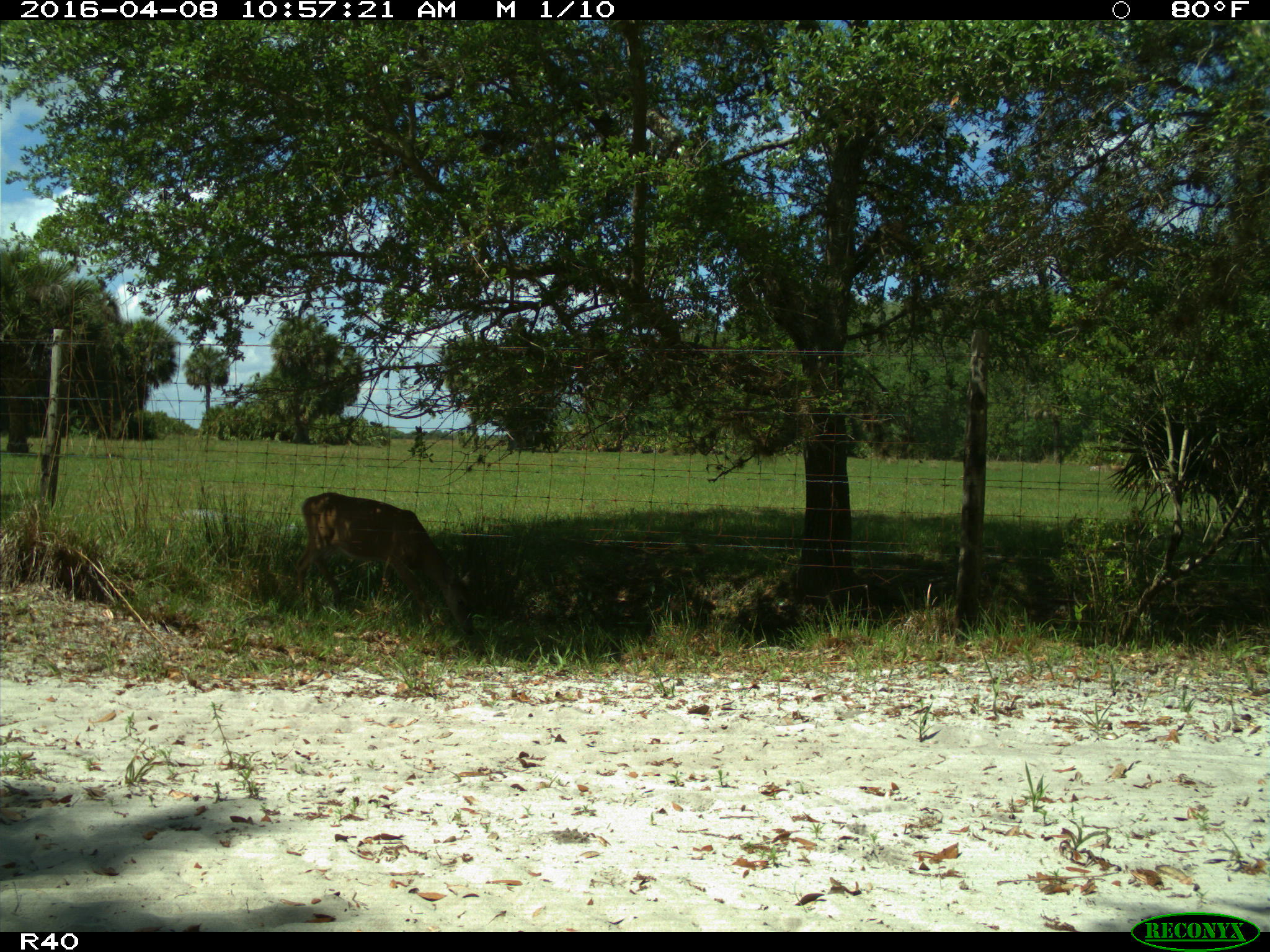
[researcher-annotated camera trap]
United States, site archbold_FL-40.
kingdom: Animalia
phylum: Chordata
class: Mammalia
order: Artiodactyla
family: Cervidae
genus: Odocoileus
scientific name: Odocoileus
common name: deer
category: unidentified deer